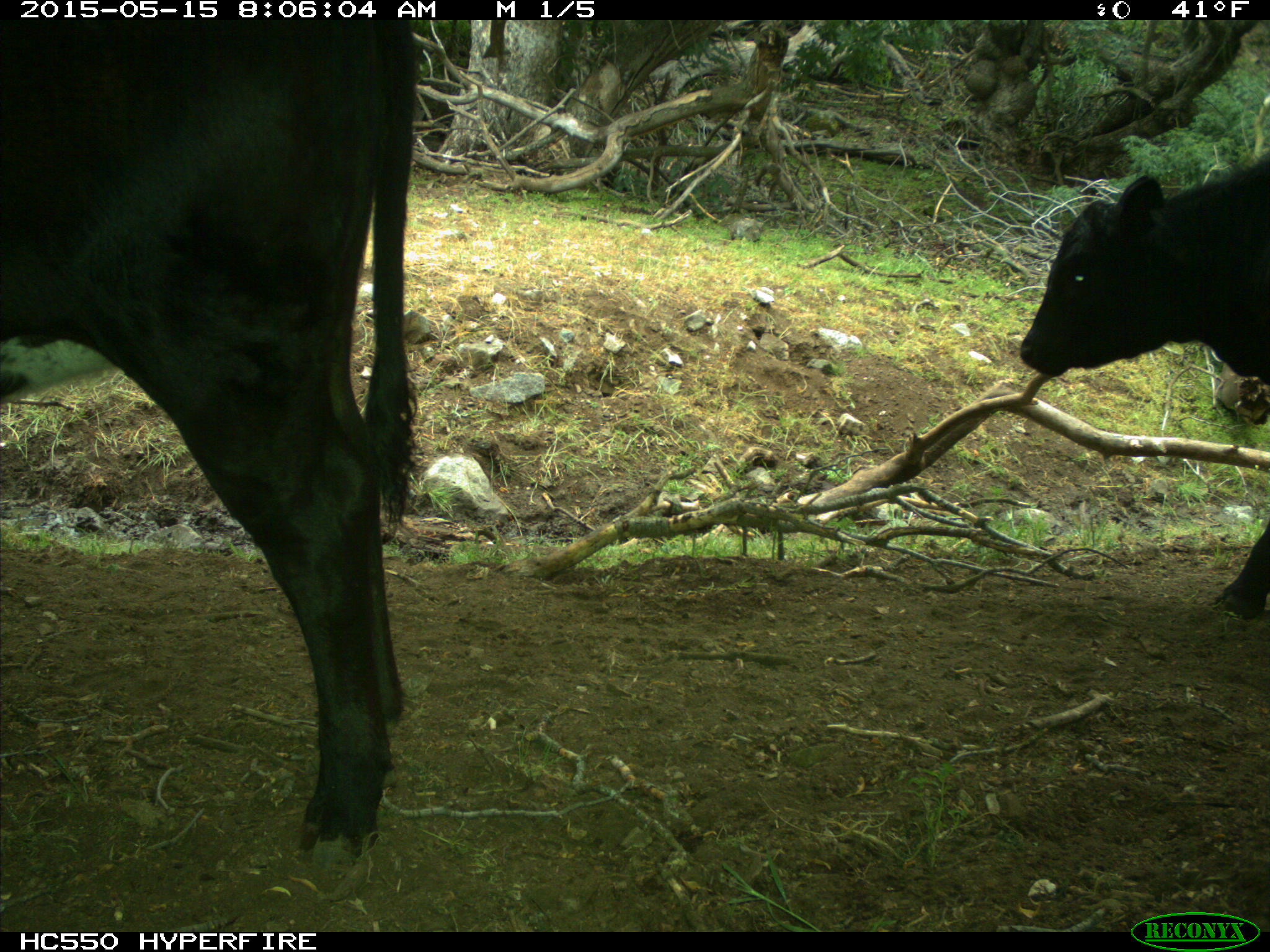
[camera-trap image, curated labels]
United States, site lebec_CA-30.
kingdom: Animalia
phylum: Chordata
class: Mammalia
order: Artiodactyla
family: Bovidae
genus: Bos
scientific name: Bos taurus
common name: domestic cow